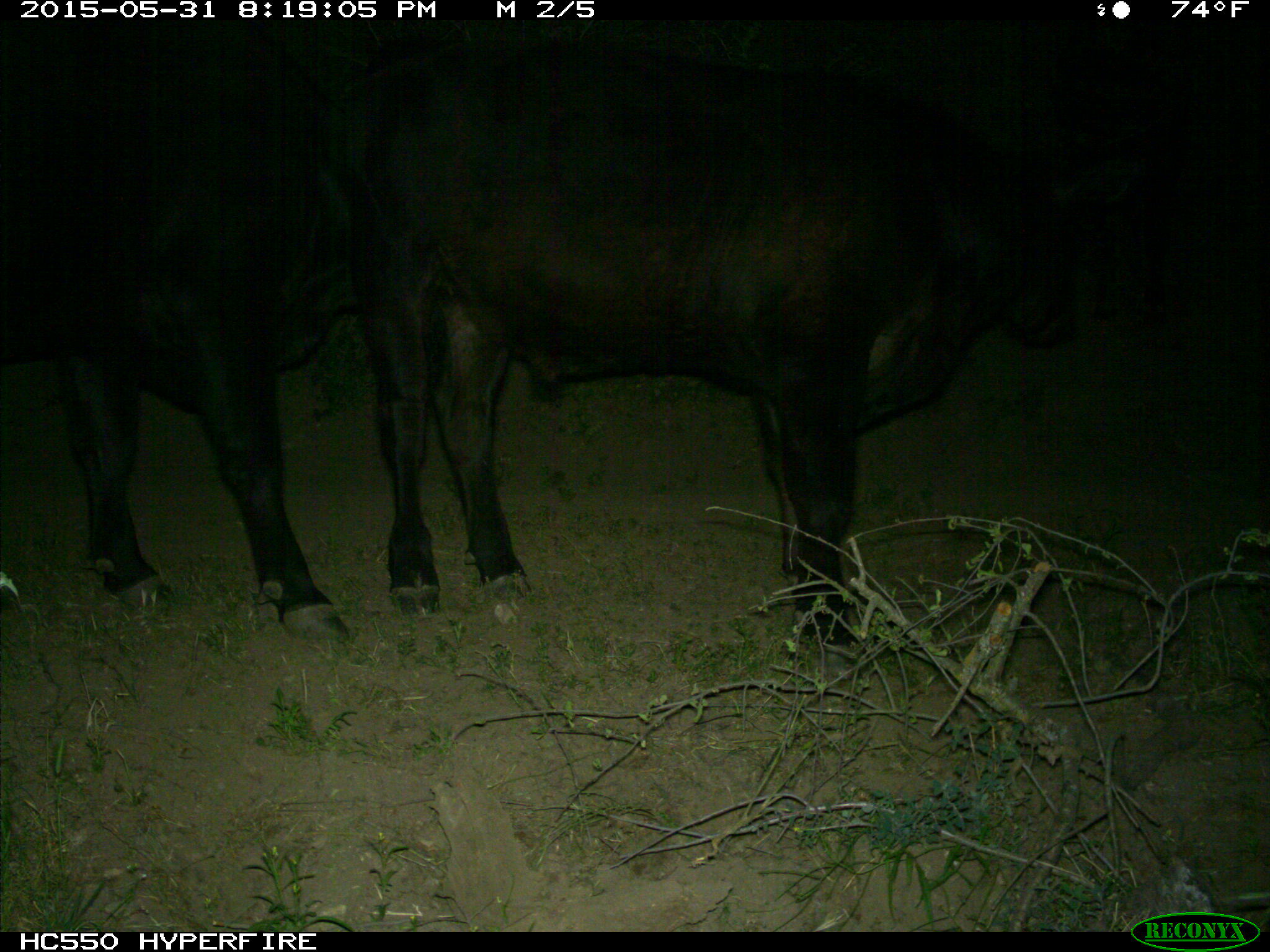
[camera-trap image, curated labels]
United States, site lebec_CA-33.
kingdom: Animalia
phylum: Chordata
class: Mammalia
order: Artiodactyla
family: Bovidae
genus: Bos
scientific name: Bos taurus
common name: domestic cow